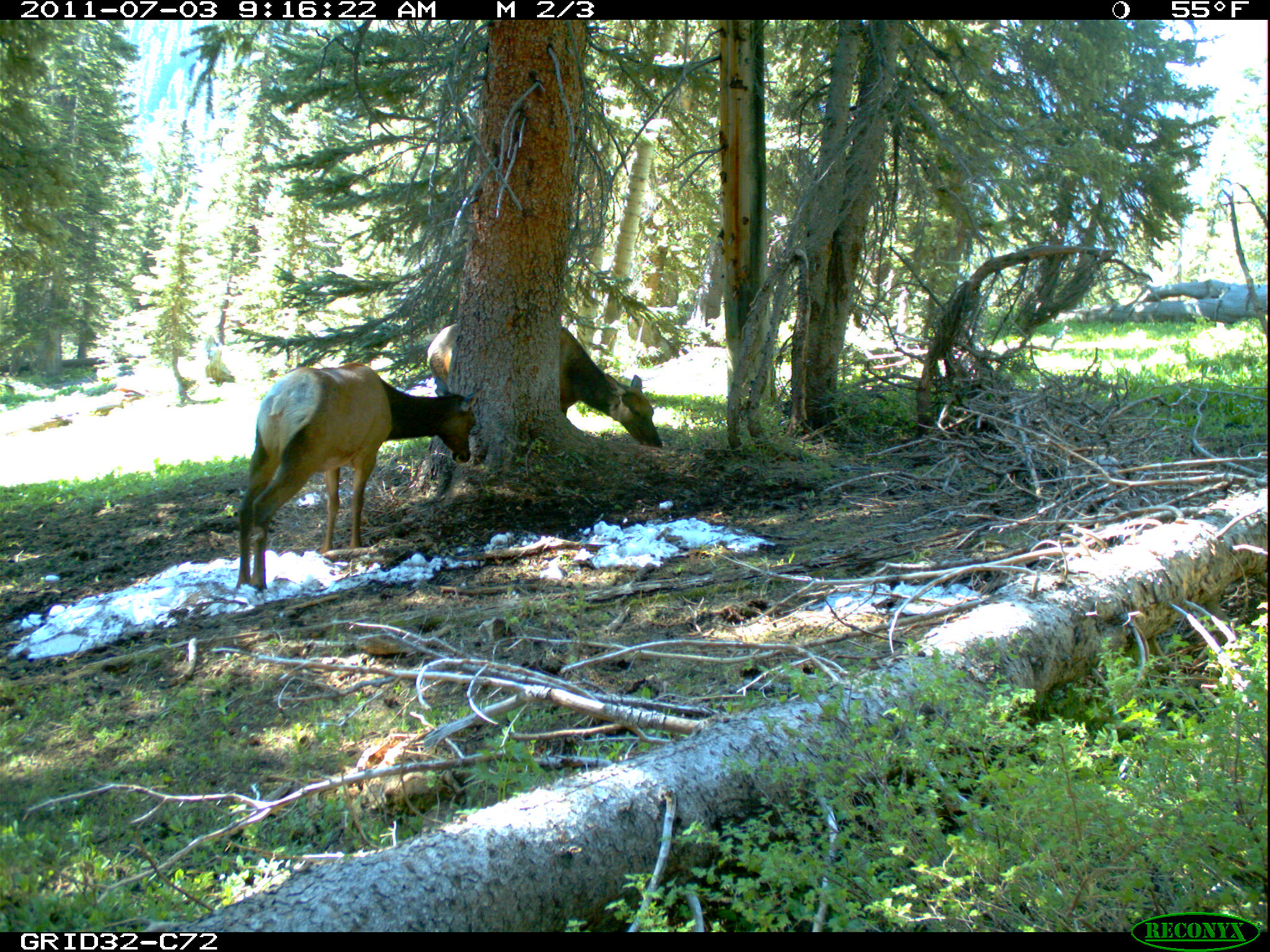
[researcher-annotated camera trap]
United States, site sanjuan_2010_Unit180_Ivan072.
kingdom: Animalia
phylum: Chordata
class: Mammalia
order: Artiodactyla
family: Cervidae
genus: Cervus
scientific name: Cervus elaphus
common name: red deer